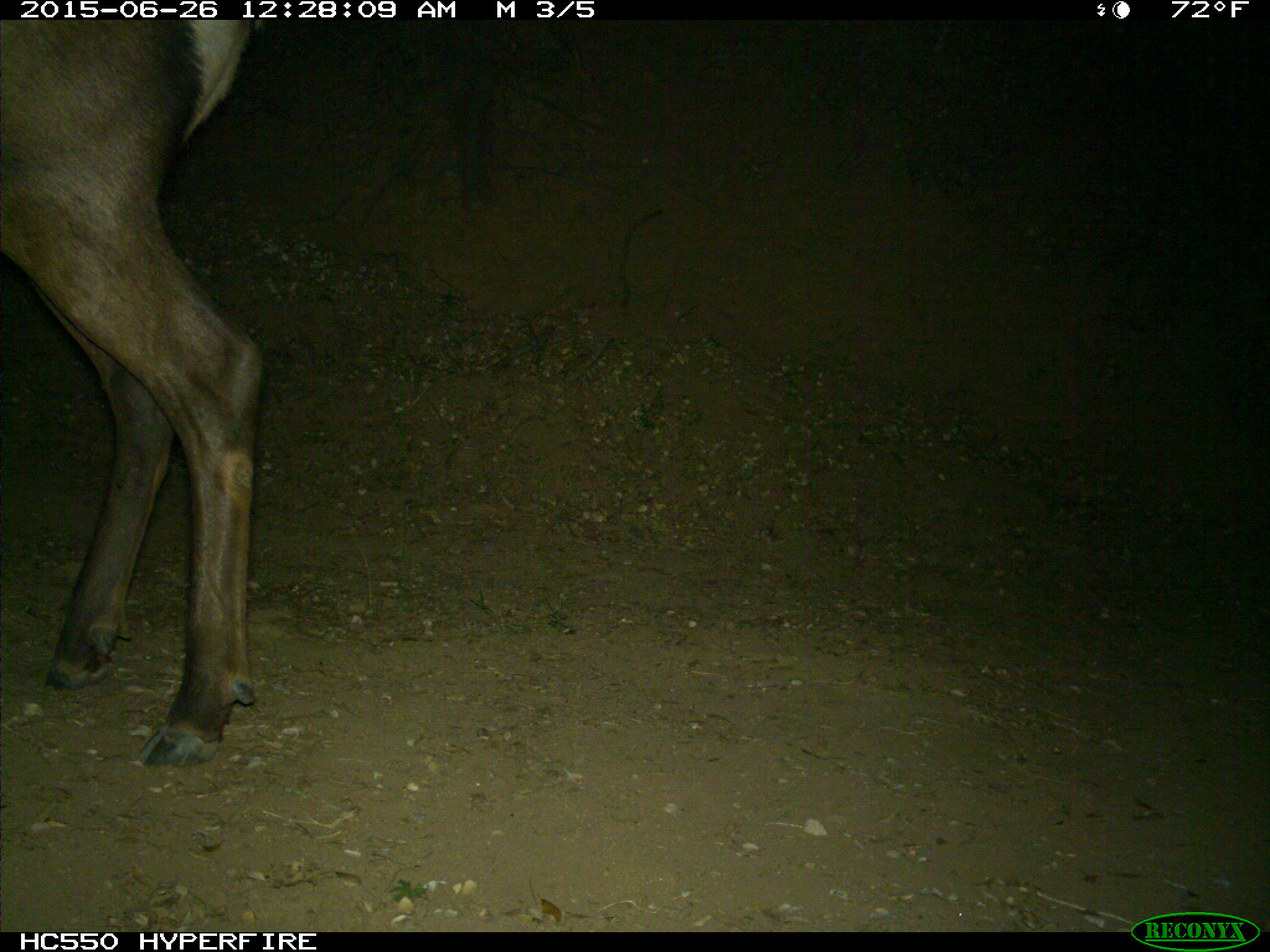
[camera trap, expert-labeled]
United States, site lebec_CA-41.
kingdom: Animalia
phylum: Chordata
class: Mammalia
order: Artiodactyla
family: Cervidae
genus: Cervus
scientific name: Cervus canadensis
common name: elk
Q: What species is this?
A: Cervus canadensis (elk).